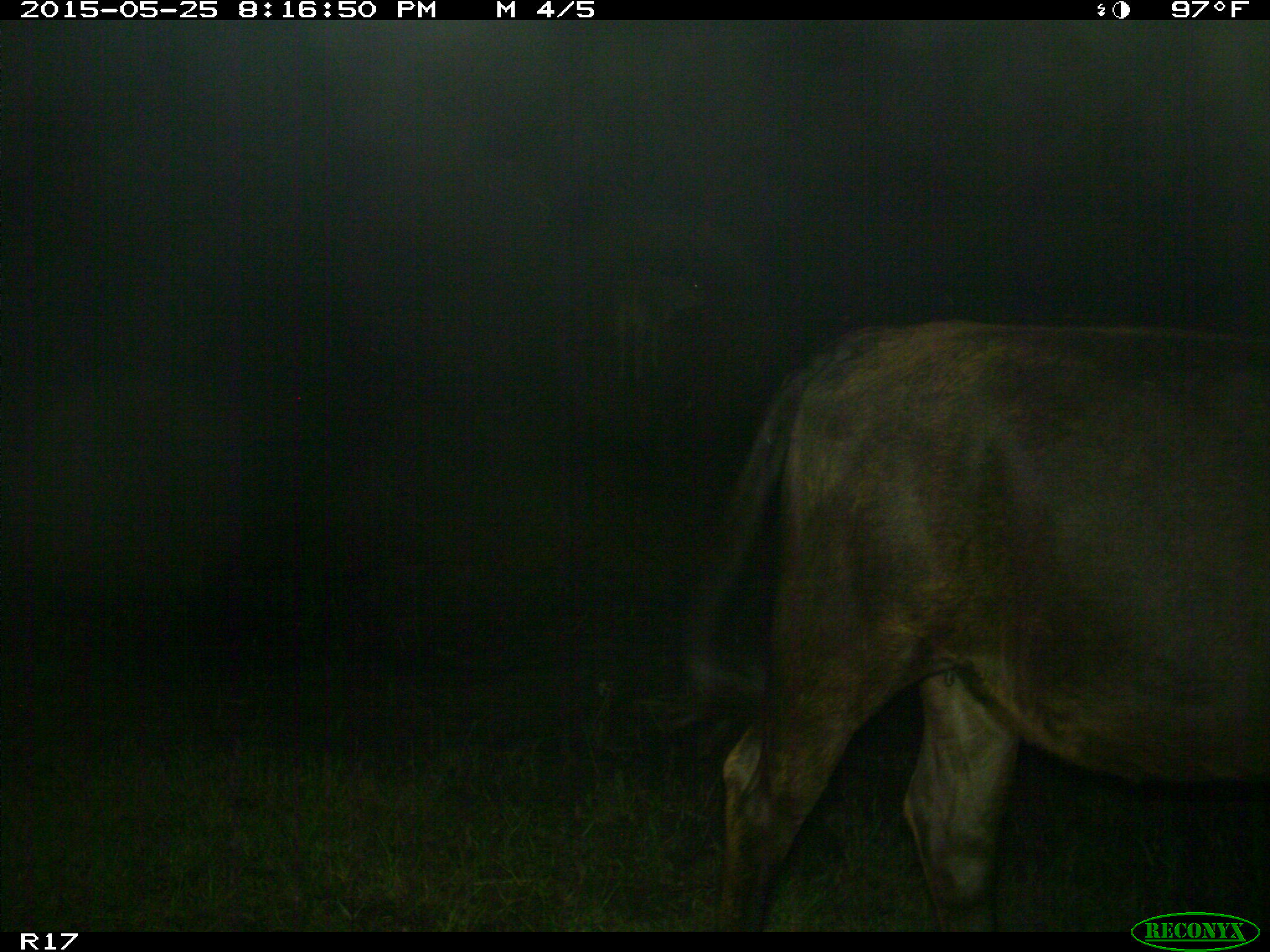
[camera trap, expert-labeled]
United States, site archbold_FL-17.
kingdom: Animalia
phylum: Chordata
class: Mammalia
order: Artiodactyla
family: Bovidae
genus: Bos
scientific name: Bos taurus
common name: domestic cow